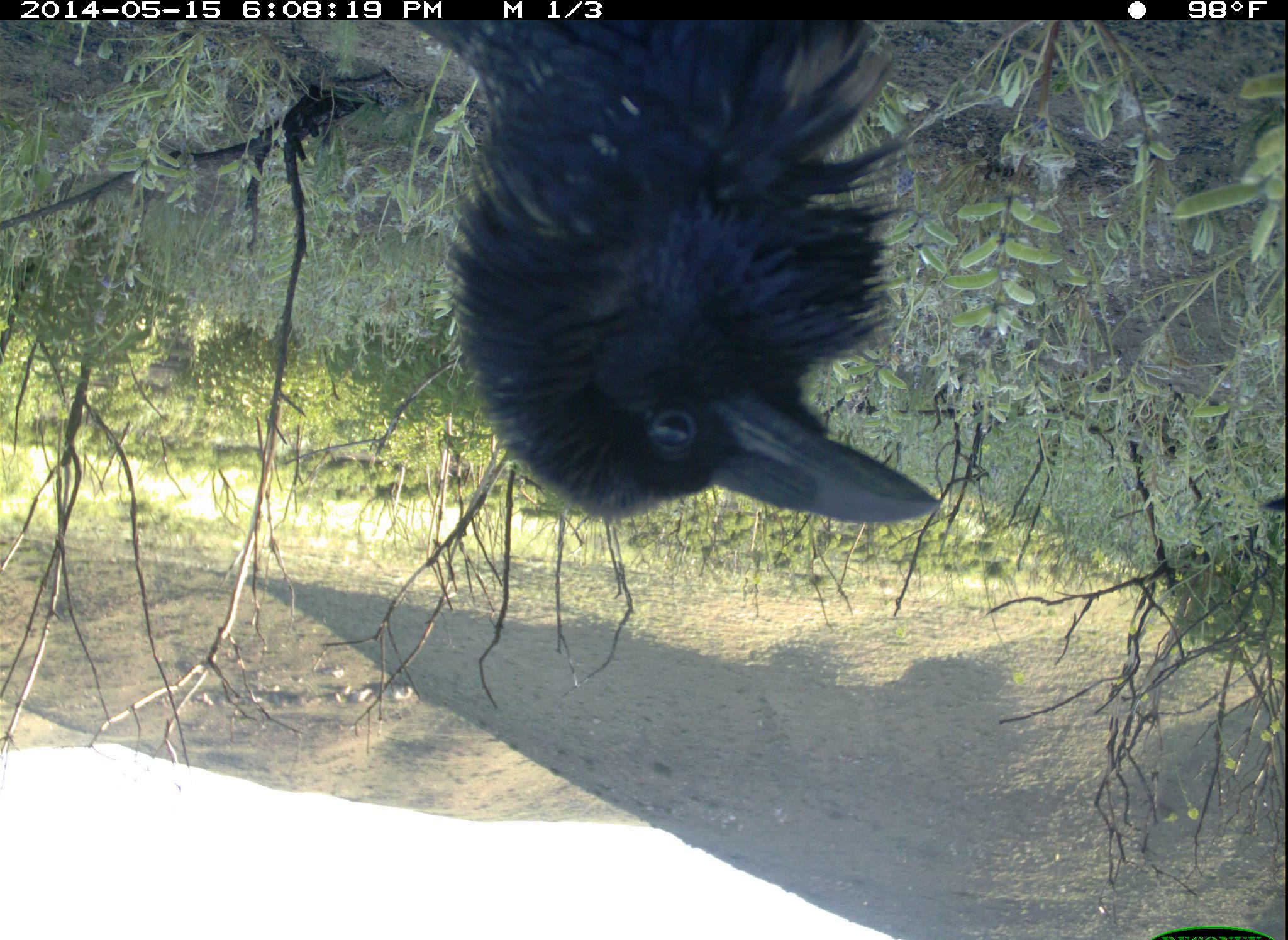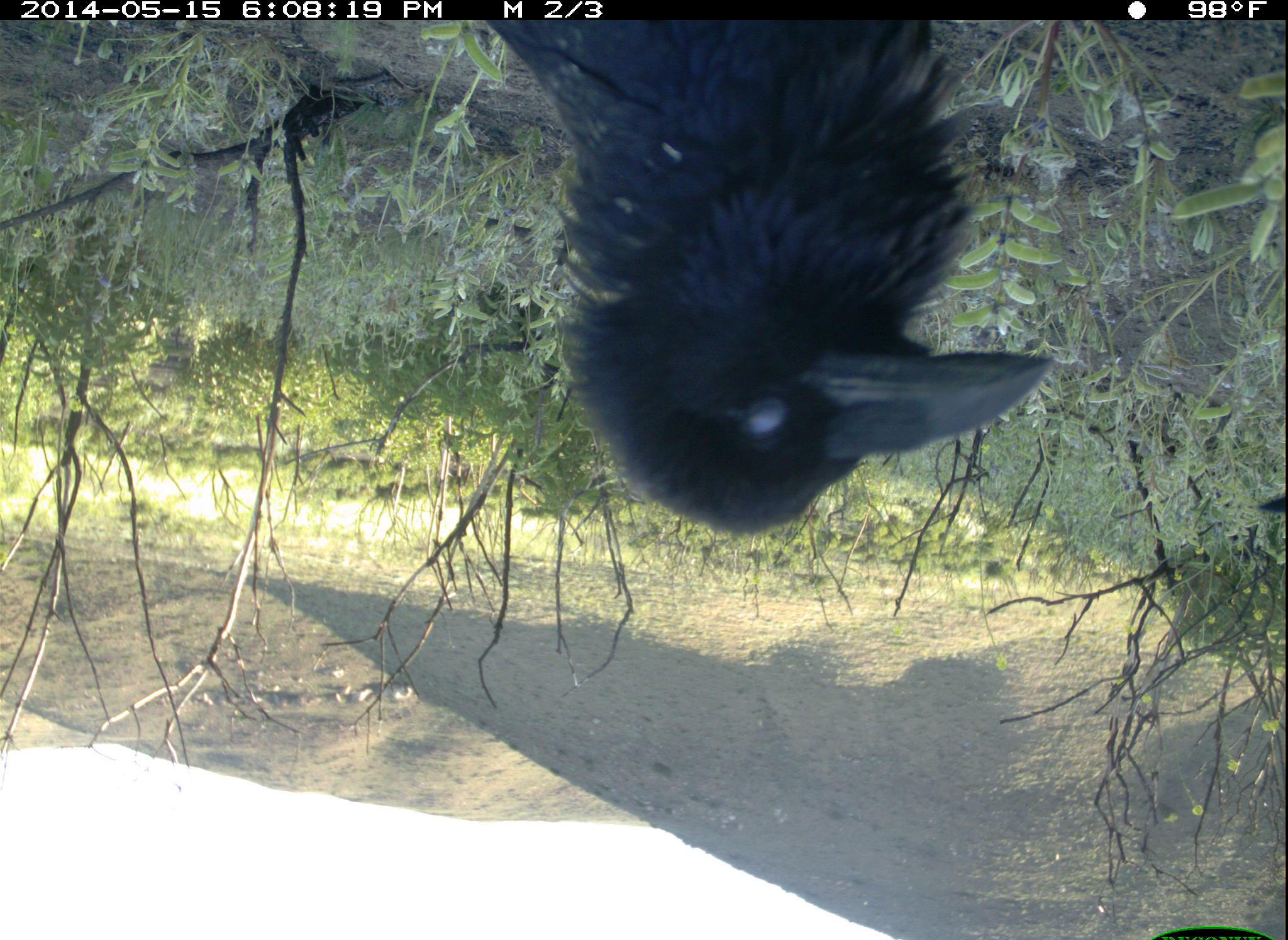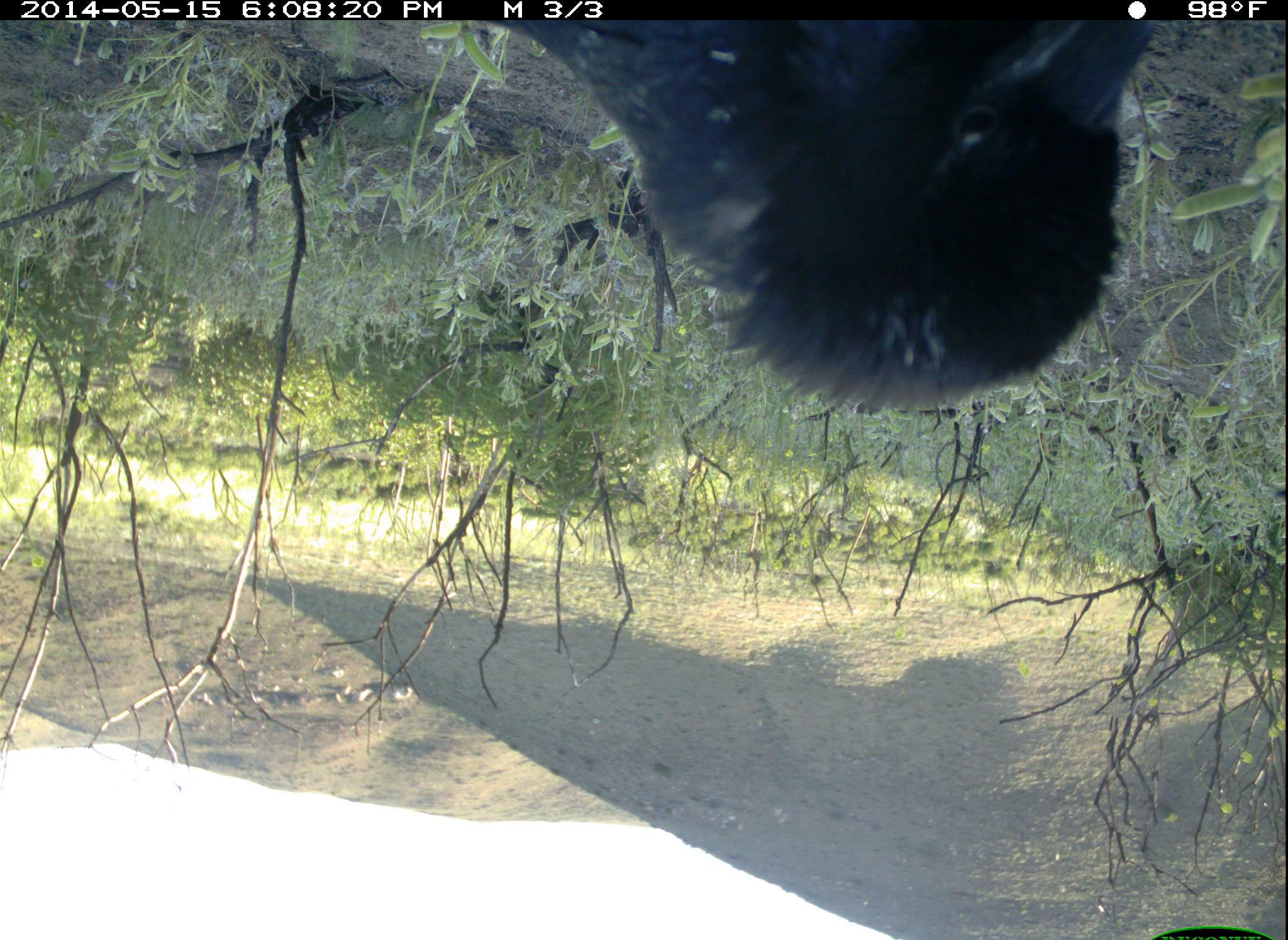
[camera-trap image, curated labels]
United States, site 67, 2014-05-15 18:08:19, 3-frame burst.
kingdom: Animalia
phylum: Chordata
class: Aves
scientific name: Aves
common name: bird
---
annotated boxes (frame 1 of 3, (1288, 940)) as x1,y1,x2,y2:
bird: 385,18,952,557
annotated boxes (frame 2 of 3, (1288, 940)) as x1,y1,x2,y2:
bird: 477,19,1051,541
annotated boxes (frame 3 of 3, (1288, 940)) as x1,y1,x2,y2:
bird: 482,18,1159,417